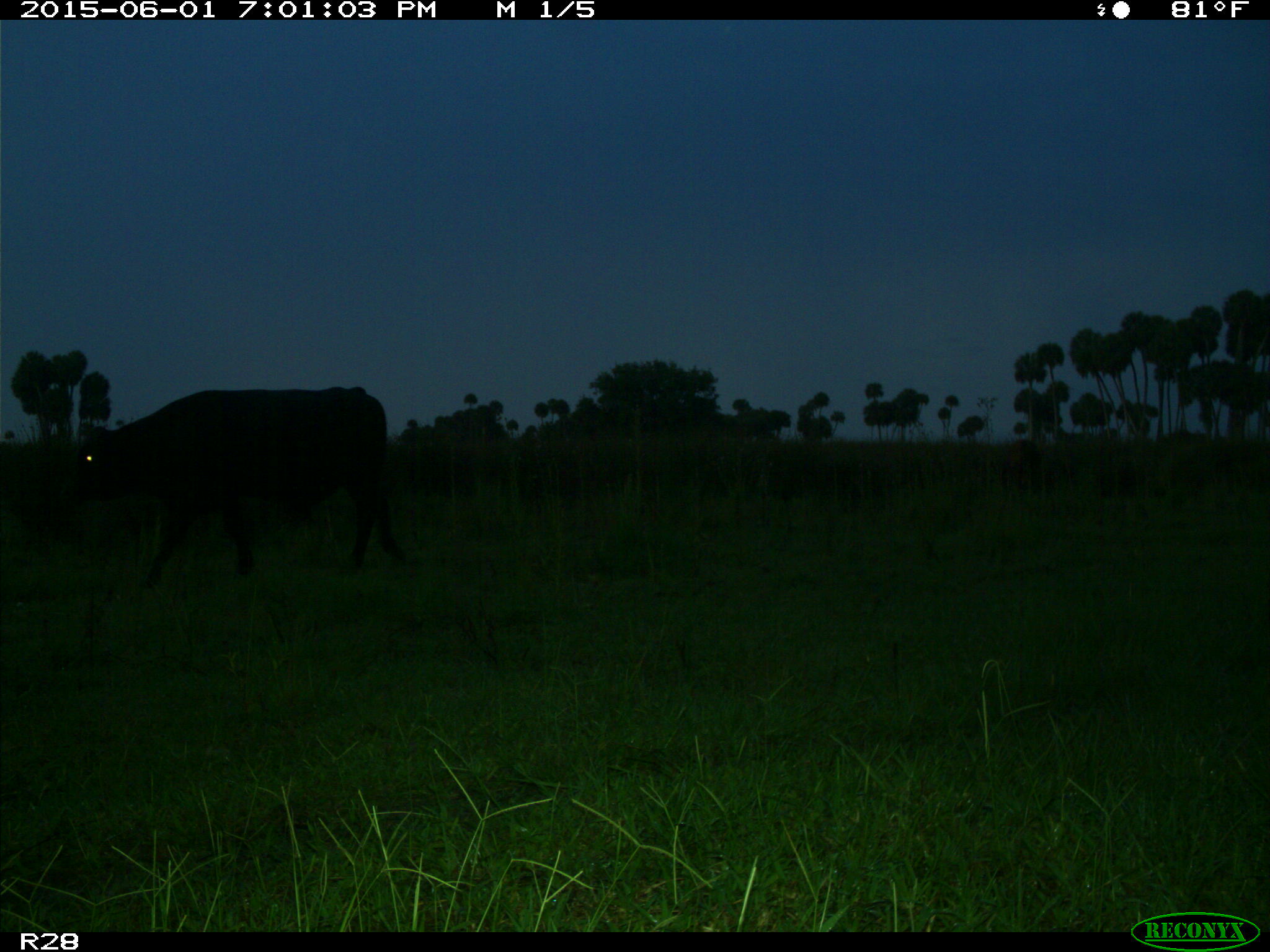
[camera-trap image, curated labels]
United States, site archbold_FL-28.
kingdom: Animalia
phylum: Chordata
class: Mammalia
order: Artiodactyla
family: Bovidae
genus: Bos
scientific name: Bos taurus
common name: domestic cow